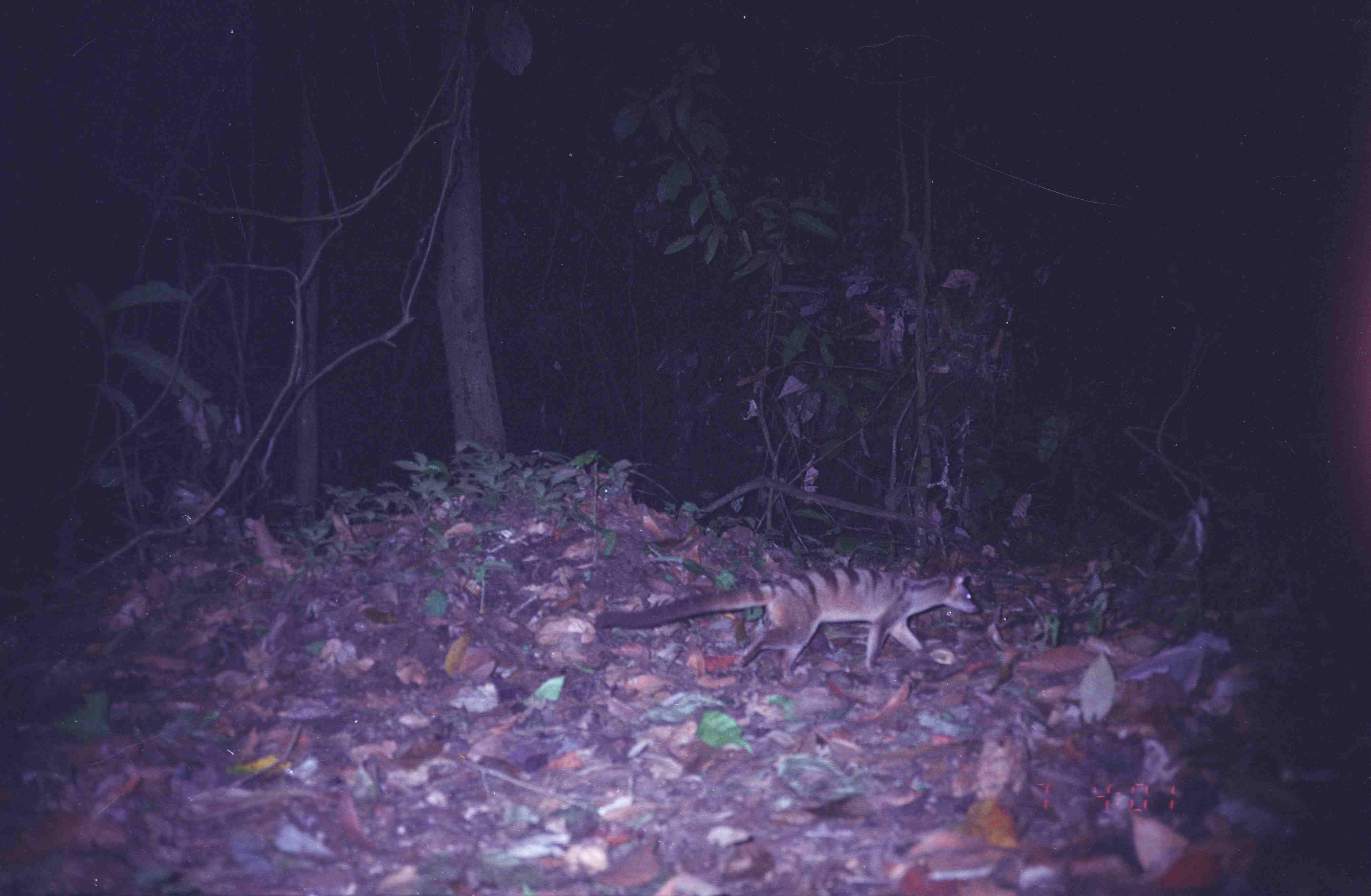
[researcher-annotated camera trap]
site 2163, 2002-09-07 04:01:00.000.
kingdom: Animalia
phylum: Chordata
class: Mammalia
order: Carnivora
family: Viverridae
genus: Hemigalus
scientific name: Hemigalus derbyanus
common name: banded civet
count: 1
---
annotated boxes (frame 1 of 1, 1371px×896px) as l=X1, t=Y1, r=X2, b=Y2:
hemigalus derbyanus: l=593, t=567, r=982, b=686